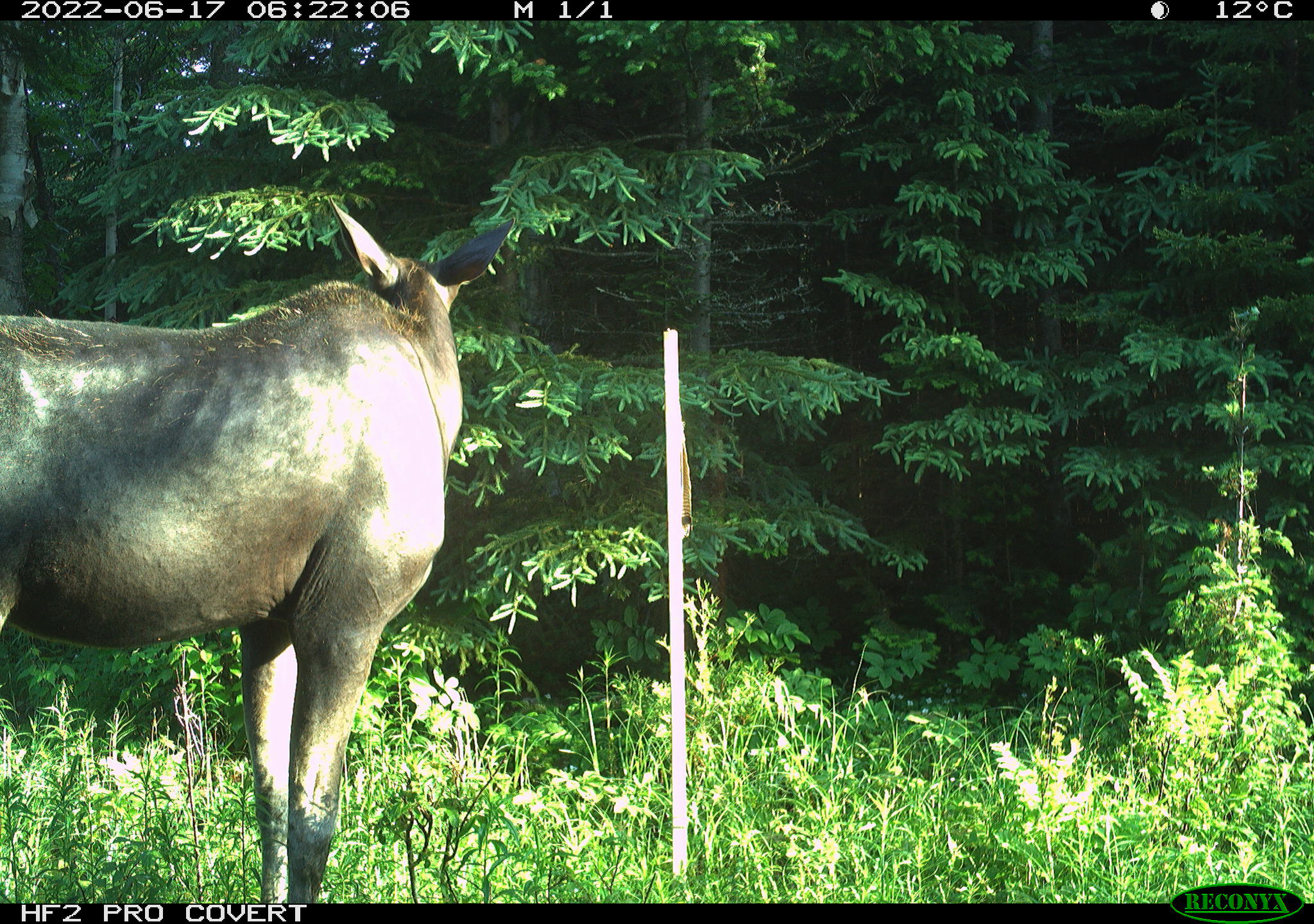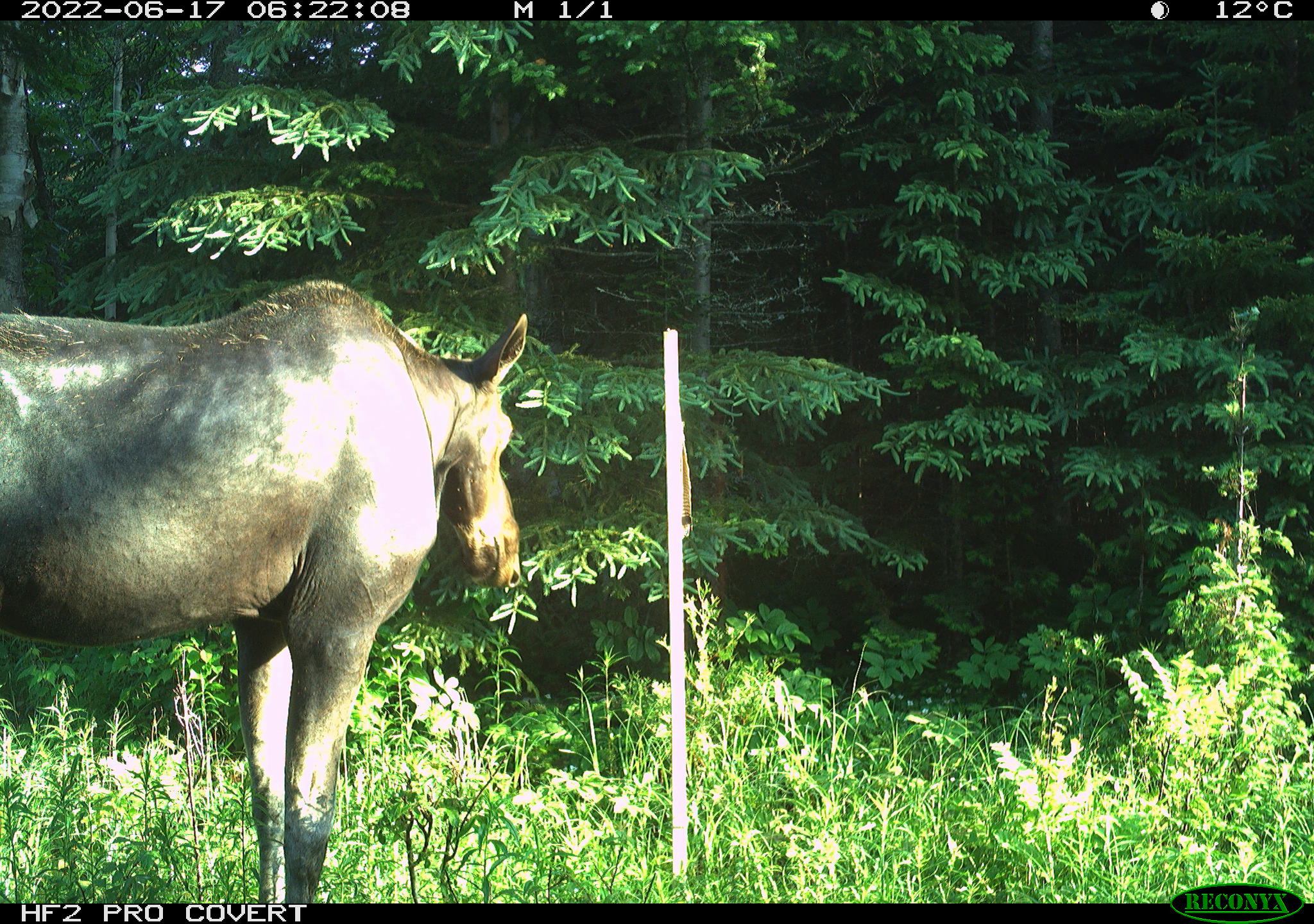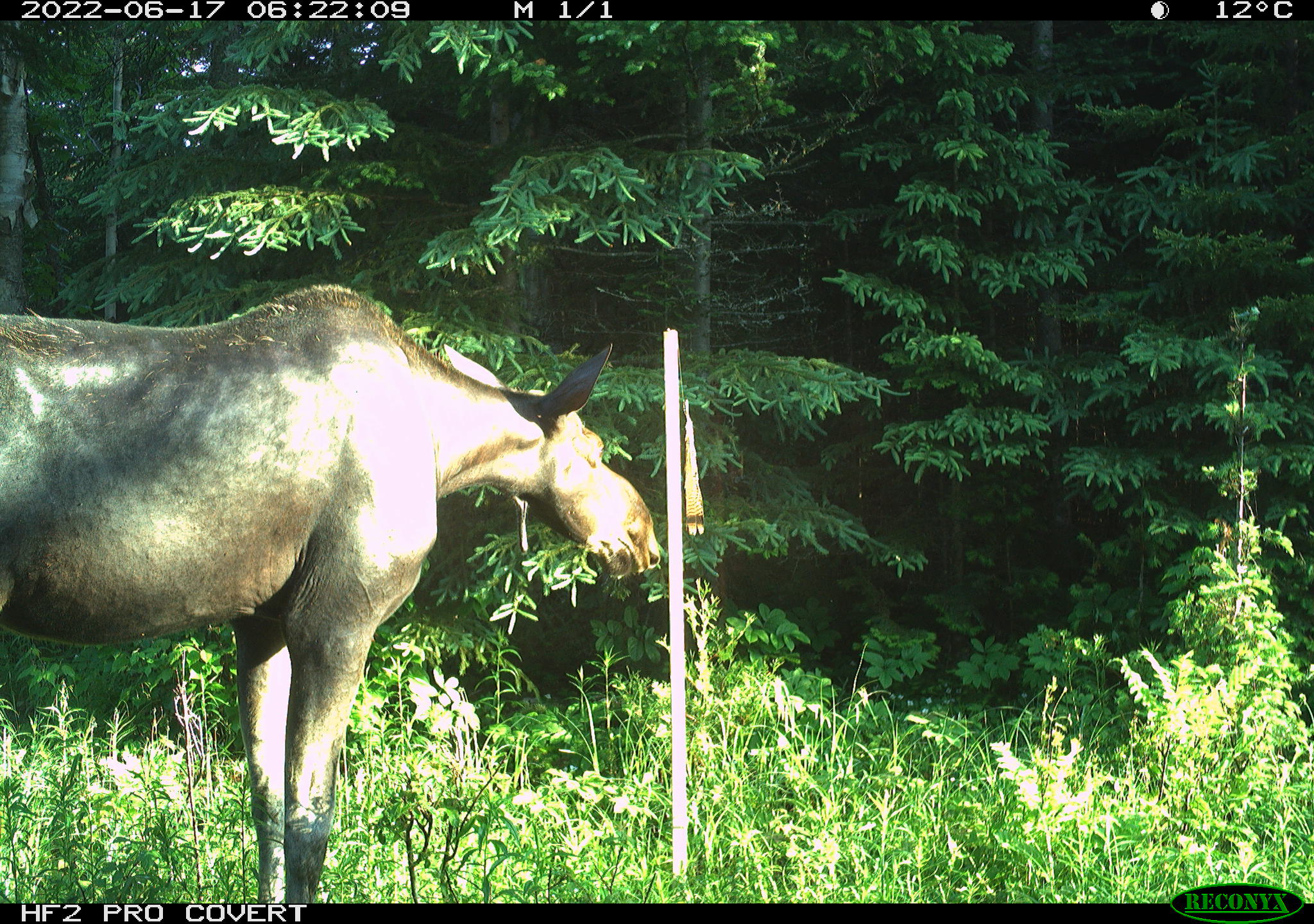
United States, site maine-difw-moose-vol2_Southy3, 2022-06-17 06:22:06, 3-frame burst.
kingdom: Animalia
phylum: Chordata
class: Mammalia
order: Artiodactyla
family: Cervidae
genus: Alces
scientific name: Alces alces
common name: moose